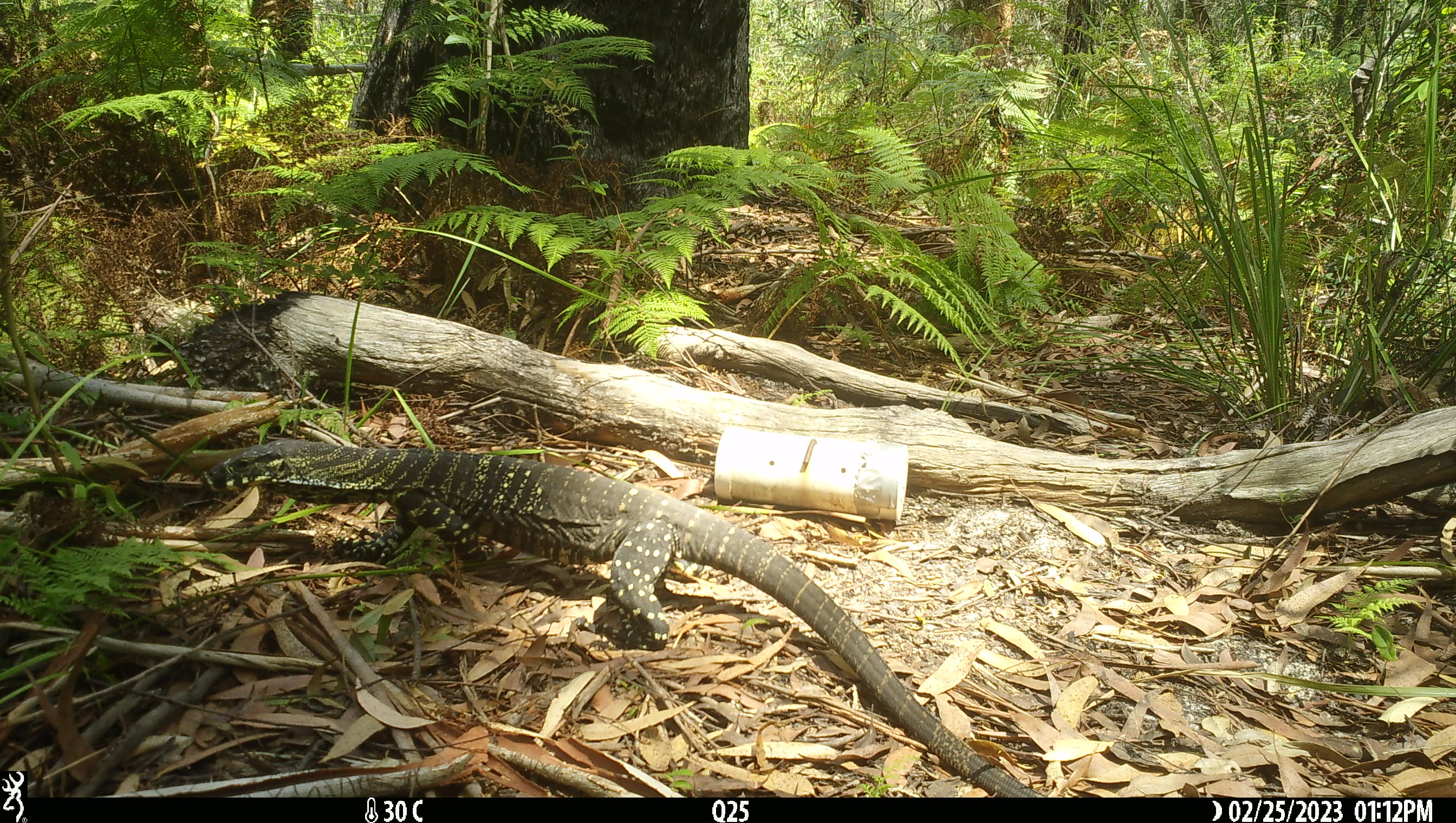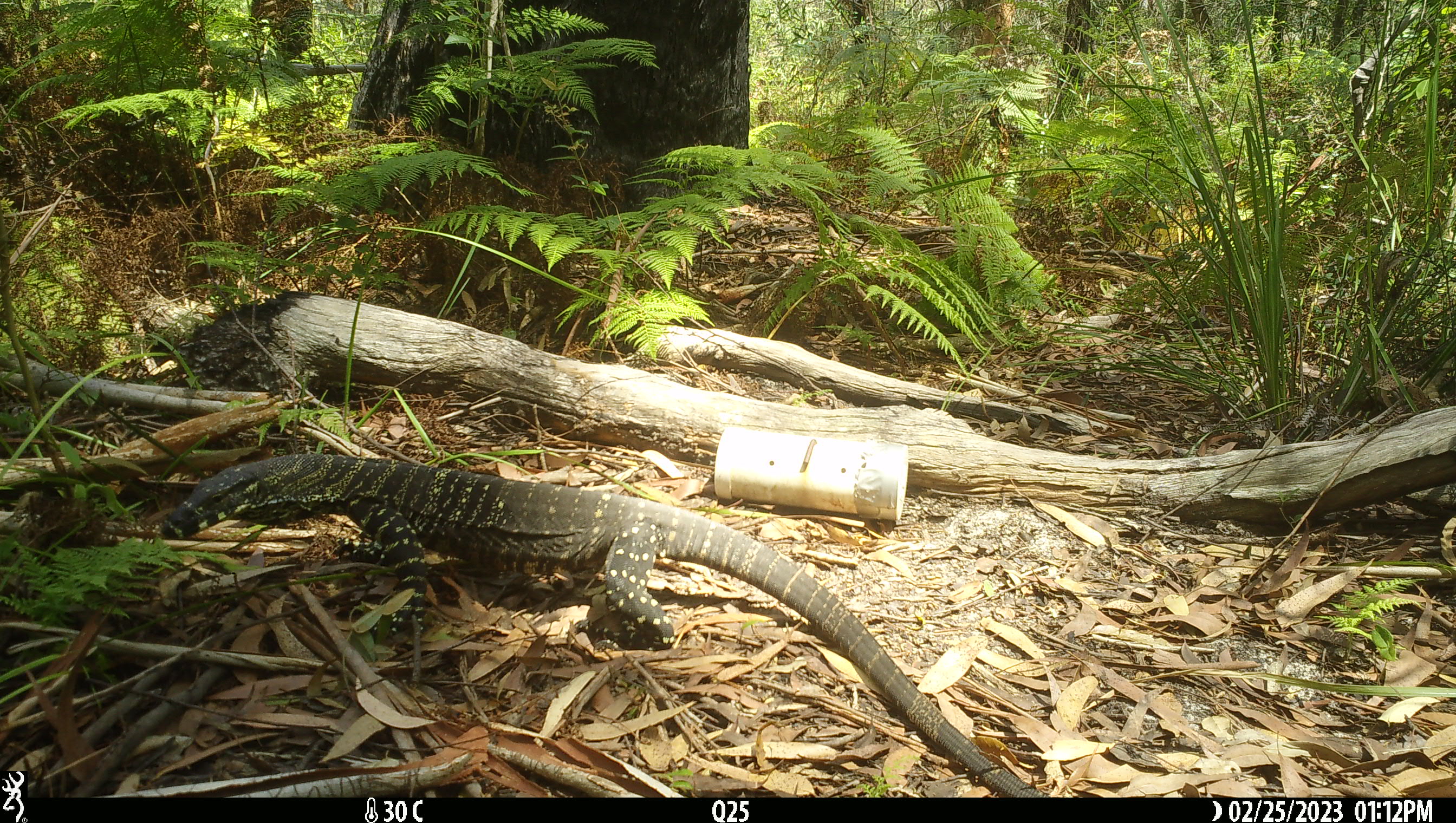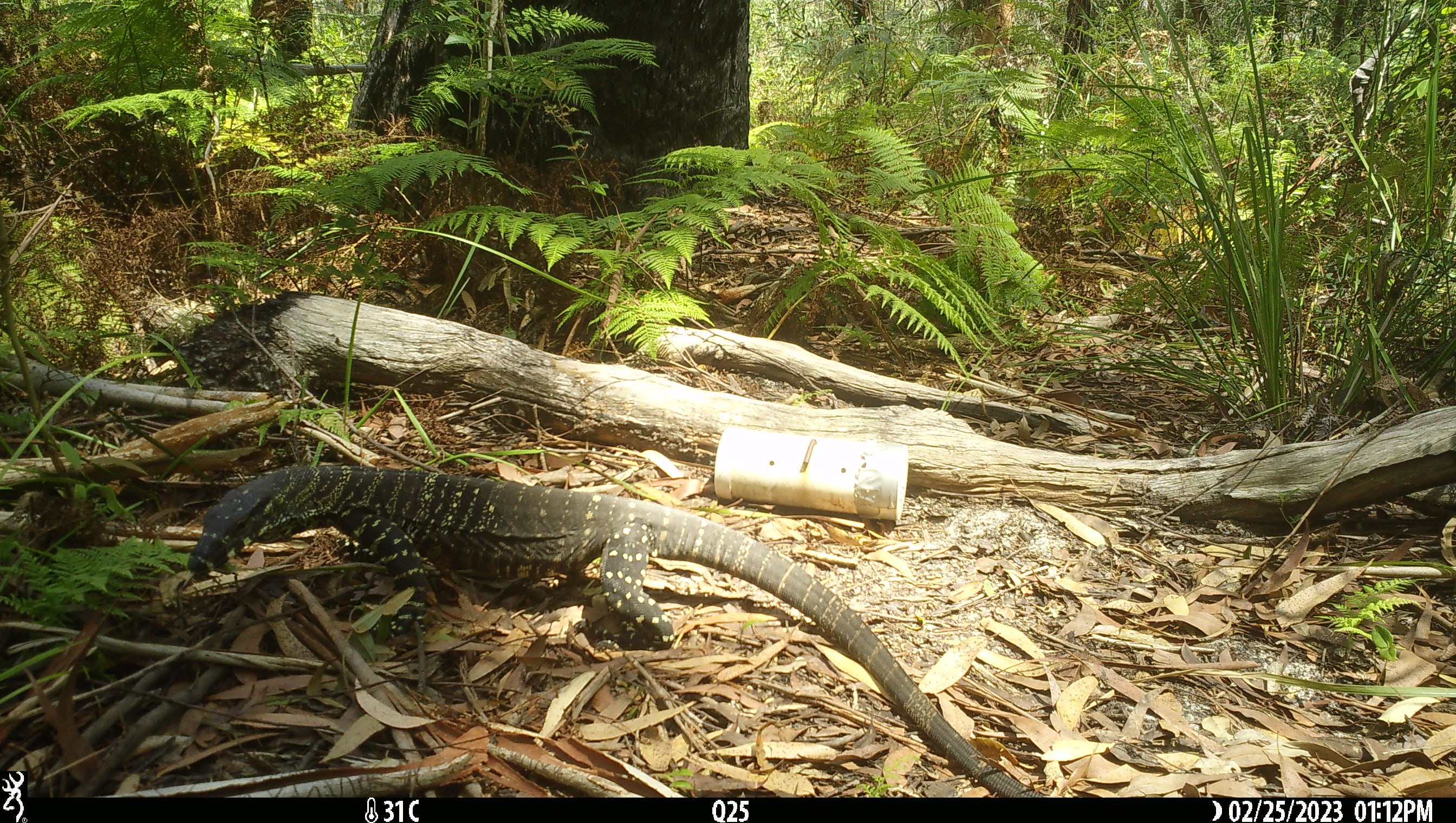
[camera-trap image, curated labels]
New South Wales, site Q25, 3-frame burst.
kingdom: Animalia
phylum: Chordata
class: Reptilia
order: Squamata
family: Varanidae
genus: Varanus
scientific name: Varanus varius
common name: lace monitor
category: goanna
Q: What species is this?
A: Goanna (lace monitor) (Varanus varius).